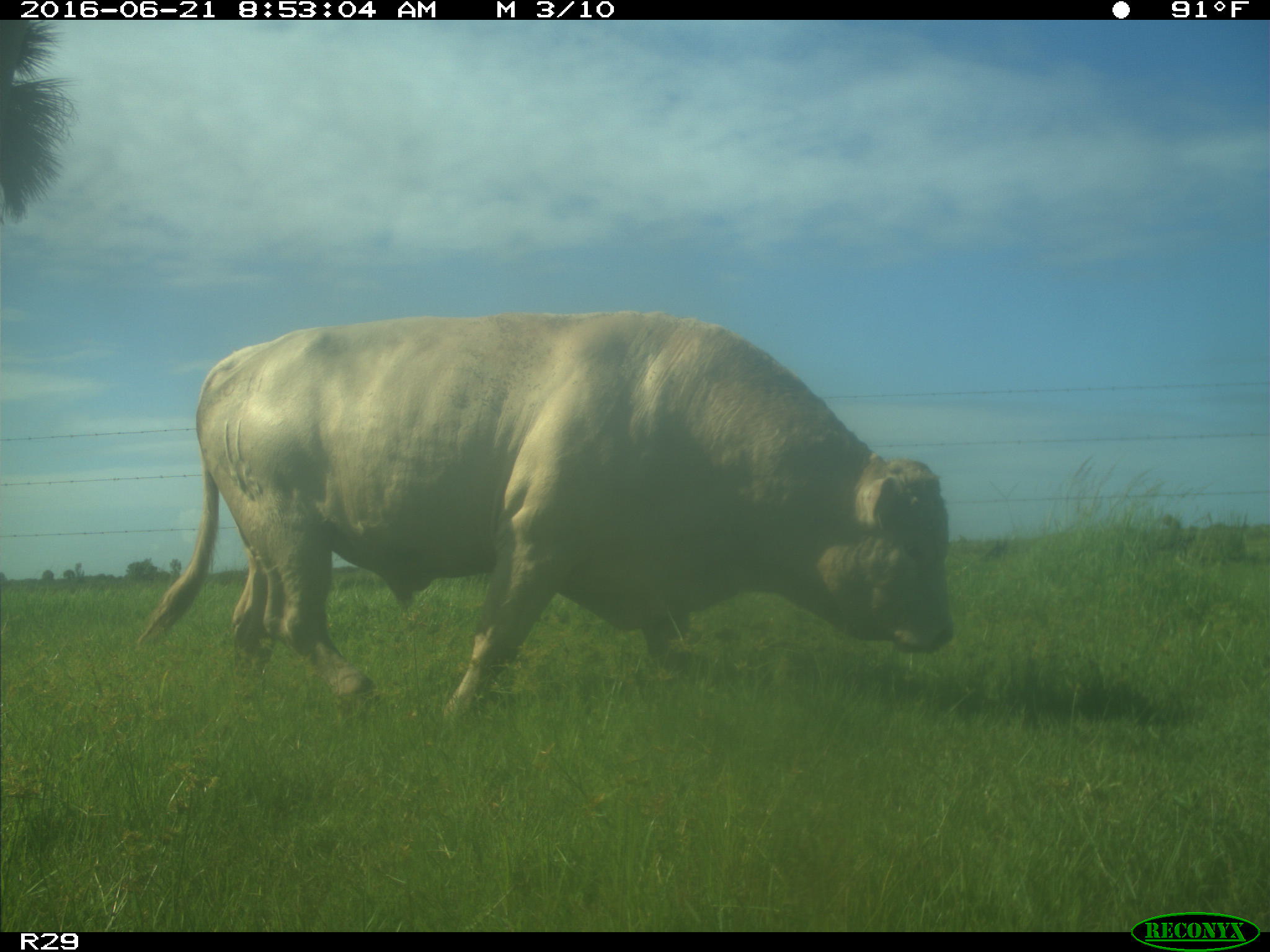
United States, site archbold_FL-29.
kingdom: Animalia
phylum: Chordata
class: Mammalia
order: Artiodactyla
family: Bovidae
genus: Bos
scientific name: Bos taurus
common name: domestic cow